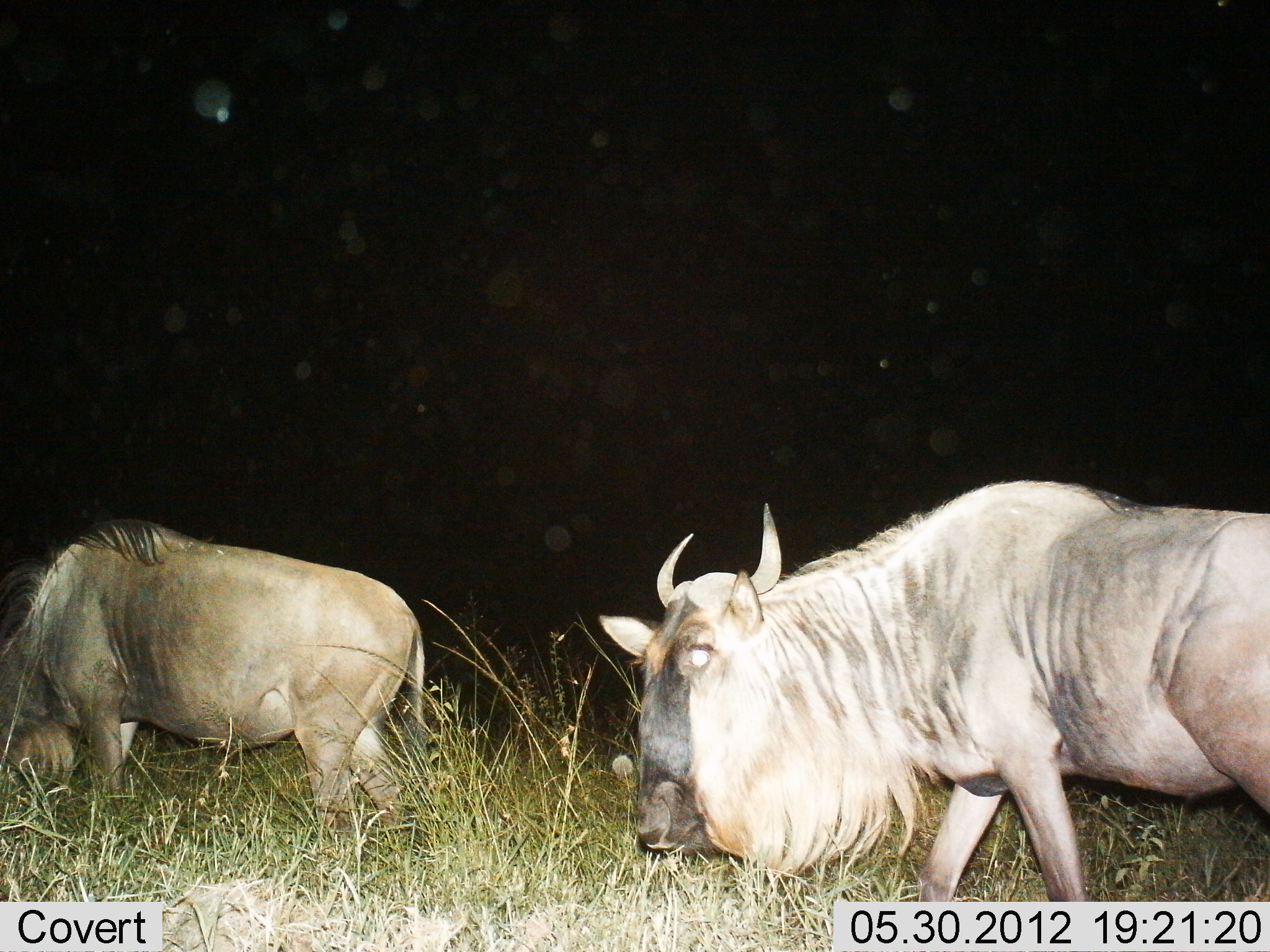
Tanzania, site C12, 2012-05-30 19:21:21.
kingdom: Animalia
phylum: Chordata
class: Mammalia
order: Artiodactyla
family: Bovidae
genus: Connochaetes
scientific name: Connochaetes taurinus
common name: blue wildebeest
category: wildebeest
Wildebeest (blue wildebeest) (Connochaetes taurinus), count 2. Behavior (volunteer vote fractions): standing 45%, resting 0%, moving 36%, interacting 0%. Young present (vote fraction): 0%. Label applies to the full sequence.